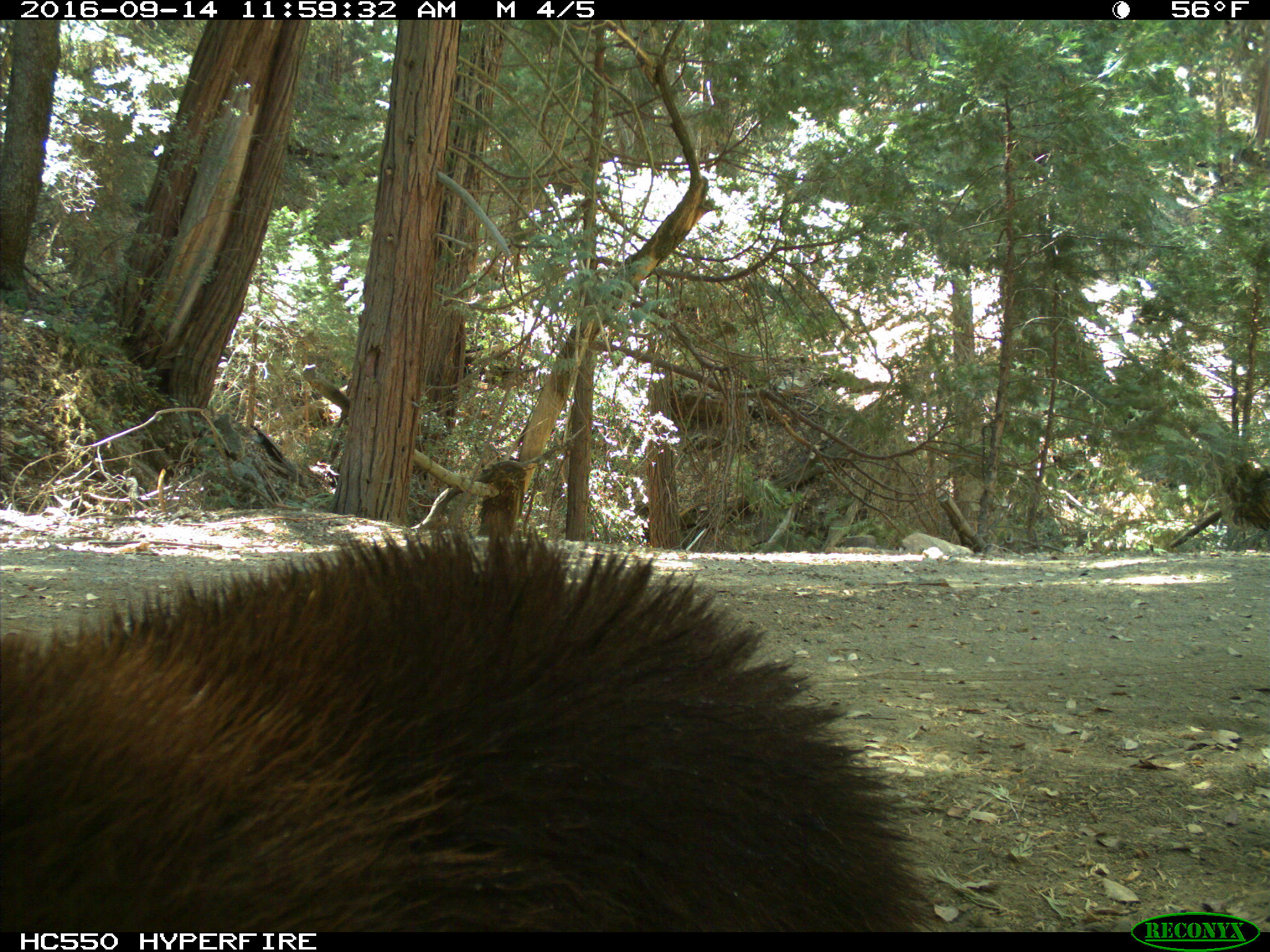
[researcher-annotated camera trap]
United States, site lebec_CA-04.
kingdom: Animalia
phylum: Chordata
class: Mammalia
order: Carnivora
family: Ursidae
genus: Ursus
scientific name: Ursus americanus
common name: american black bear